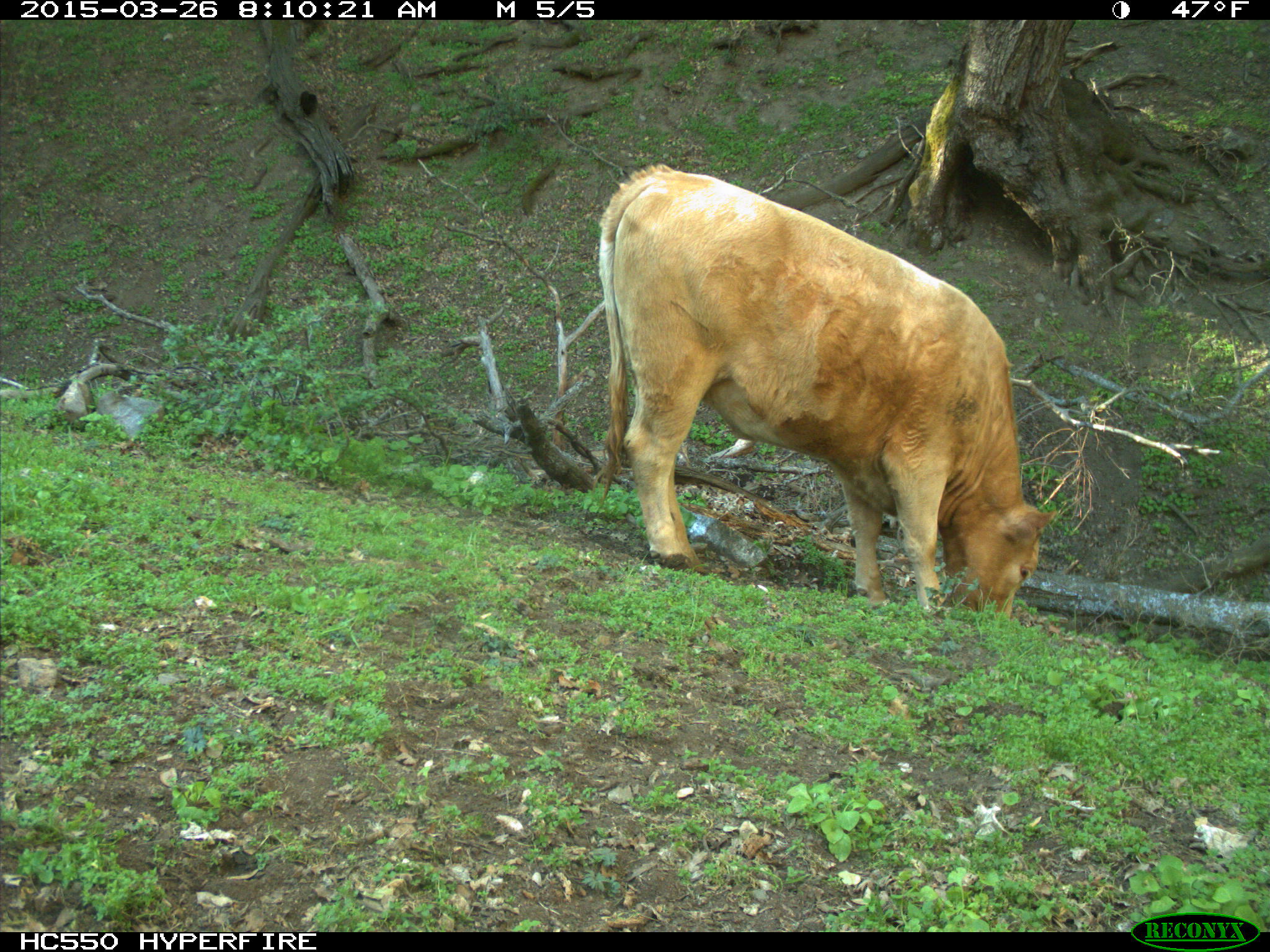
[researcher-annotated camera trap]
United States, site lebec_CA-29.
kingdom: Animalia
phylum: Chordata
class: Mammalia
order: Artiodactyla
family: Bovidae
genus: Bos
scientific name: Bos taurus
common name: domestic cow